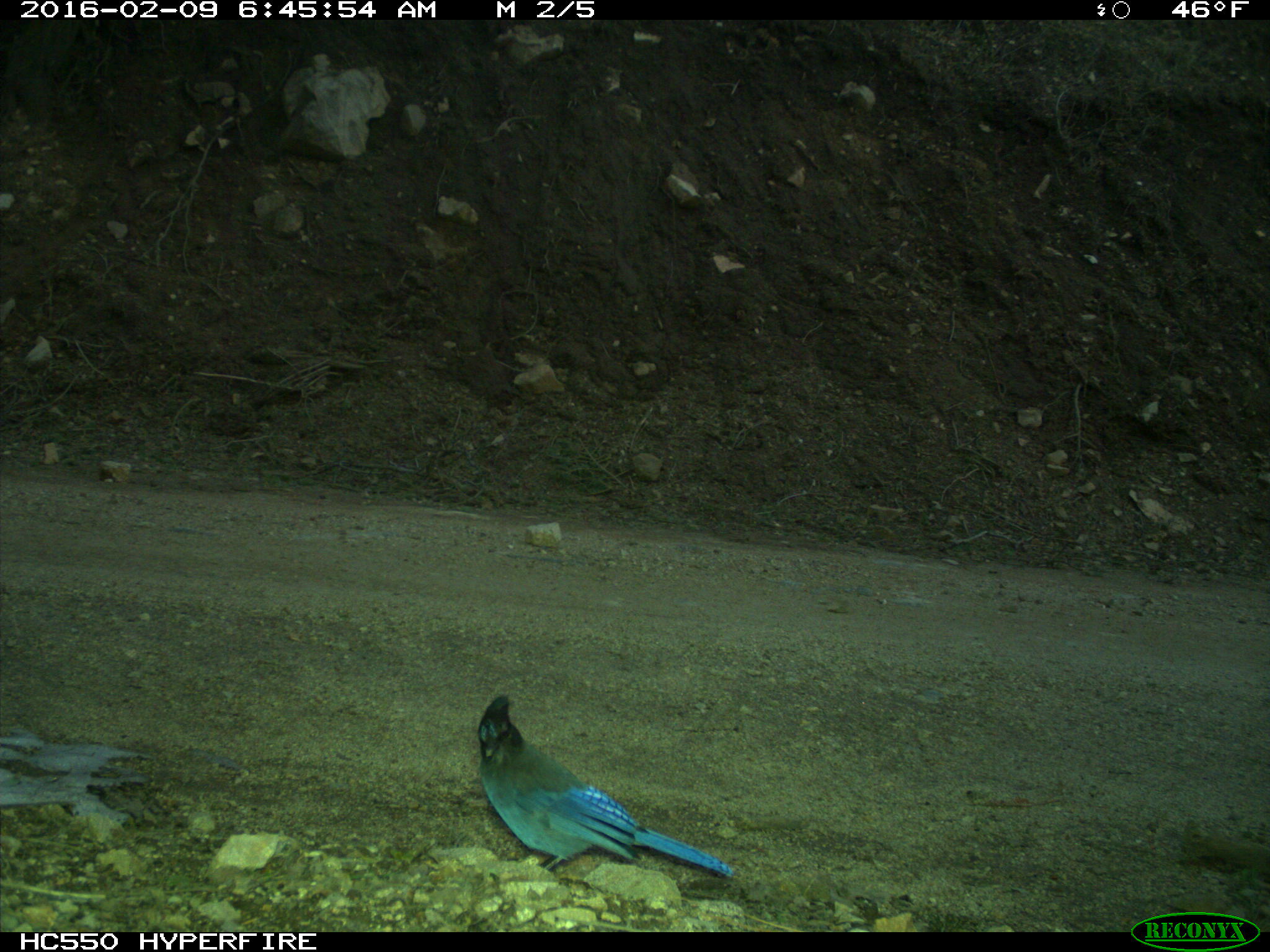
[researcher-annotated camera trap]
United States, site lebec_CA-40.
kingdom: Animalia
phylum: Chordata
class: Aves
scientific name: Aves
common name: birds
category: unidentified bird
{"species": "unidentified bird (birds) (Aves)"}